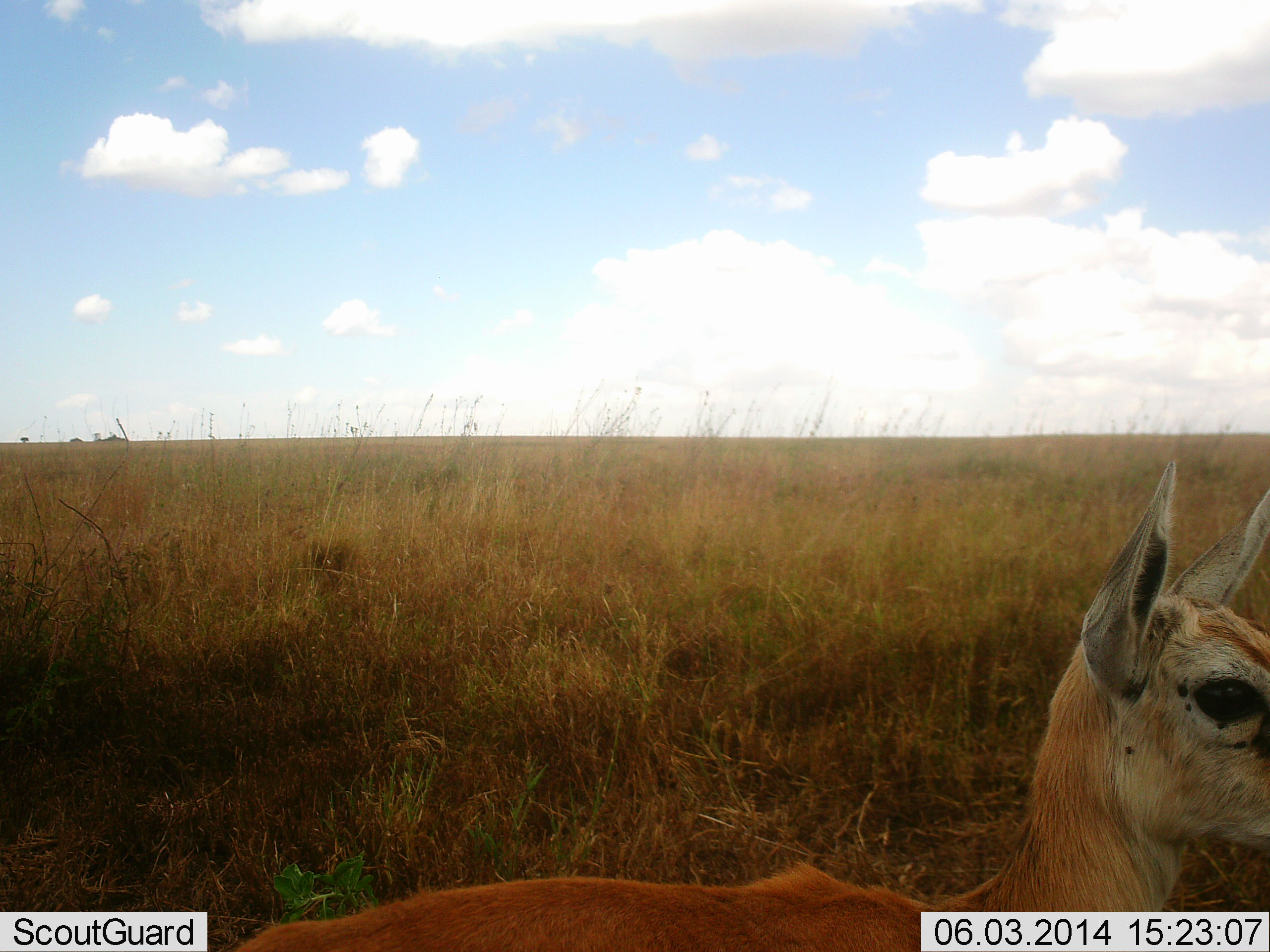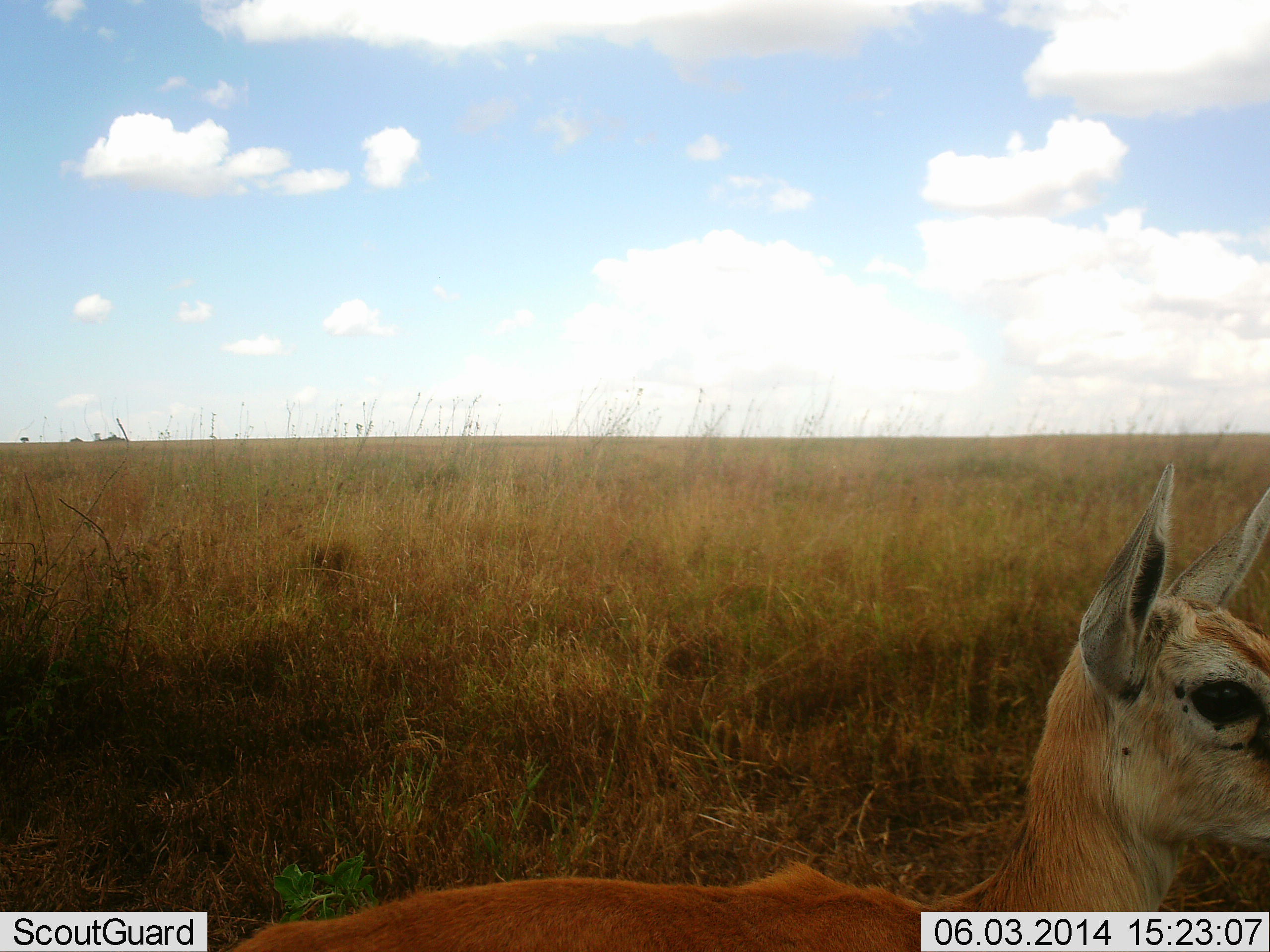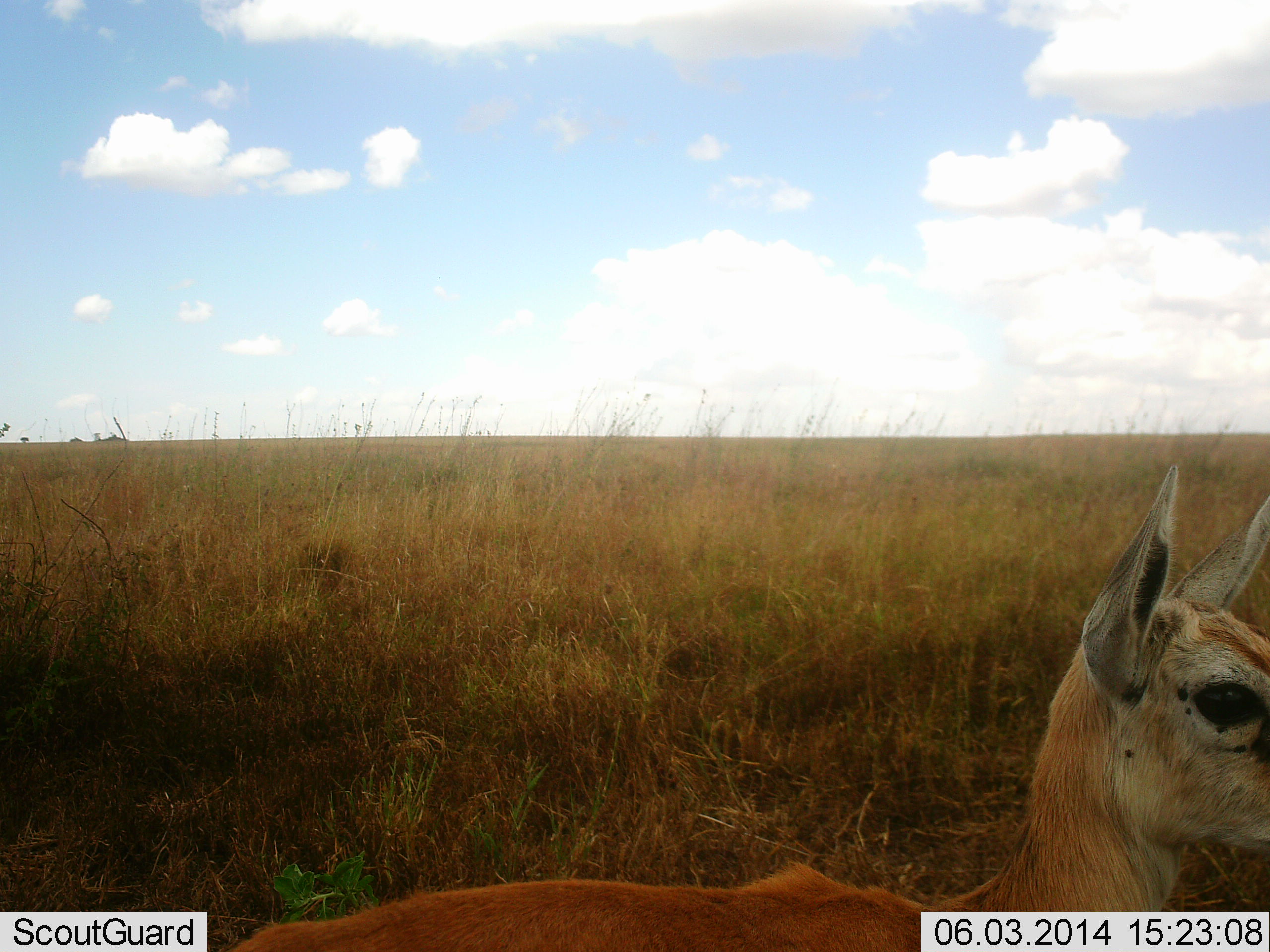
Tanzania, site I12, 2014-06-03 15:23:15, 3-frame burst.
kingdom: Animalia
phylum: Chordata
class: Mammalia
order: Artiodactyla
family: Bovidae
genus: Eudorcas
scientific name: Eudorcas thomsonii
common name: thomson's gazelle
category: gazellethomsons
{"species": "gazellethomsons (thomson's gazelle) (Eudorcas thomsonii)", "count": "1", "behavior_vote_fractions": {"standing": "90%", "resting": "10%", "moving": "0%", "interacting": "0%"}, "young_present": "0%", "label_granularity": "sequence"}